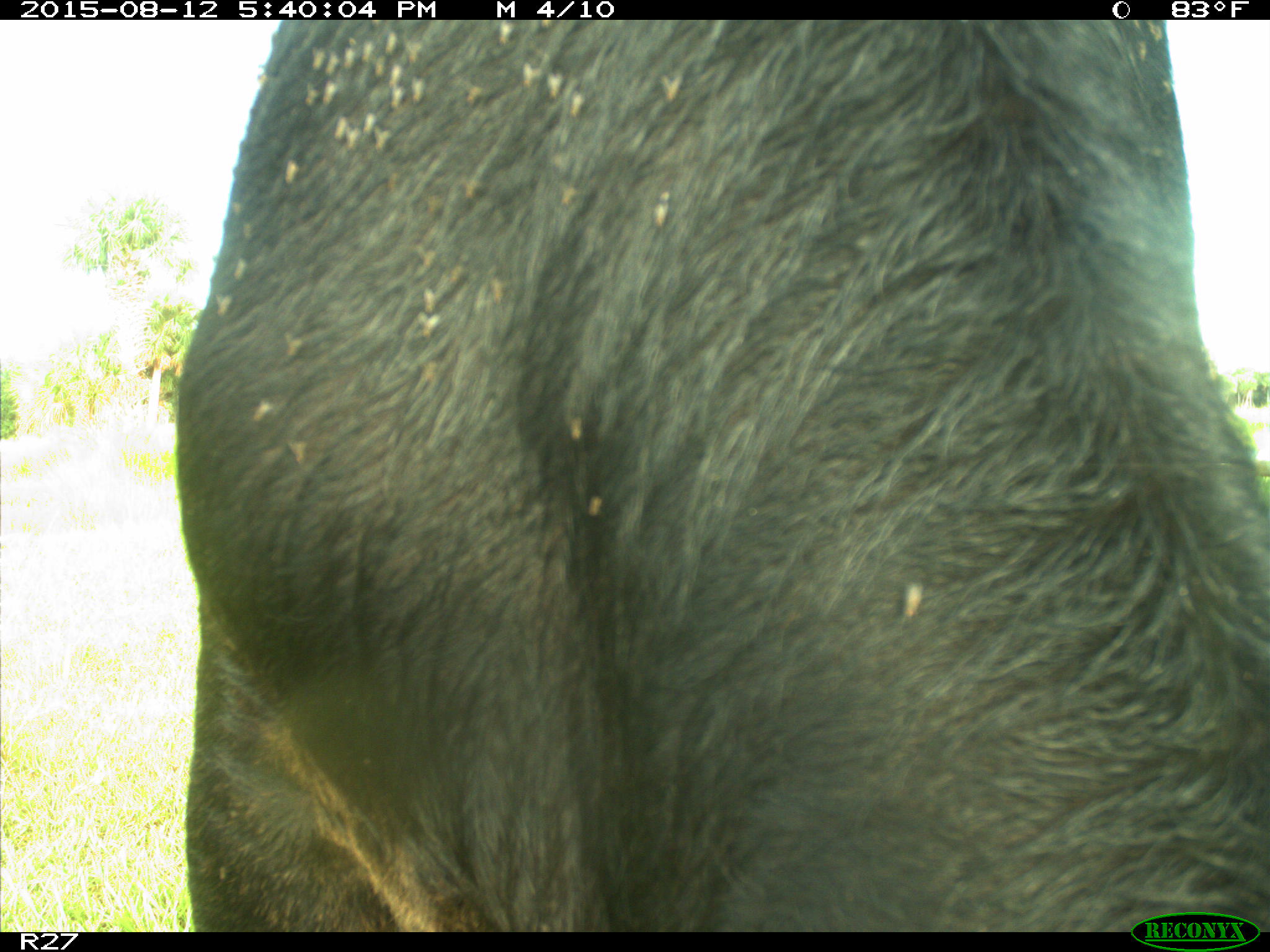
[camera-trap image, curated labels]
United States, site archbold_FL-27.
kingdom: Animalia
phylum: Chordata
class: Mammalia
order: Artiodactyla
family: Bovidae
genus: Bos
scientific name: Bos taurus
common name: domestic cow